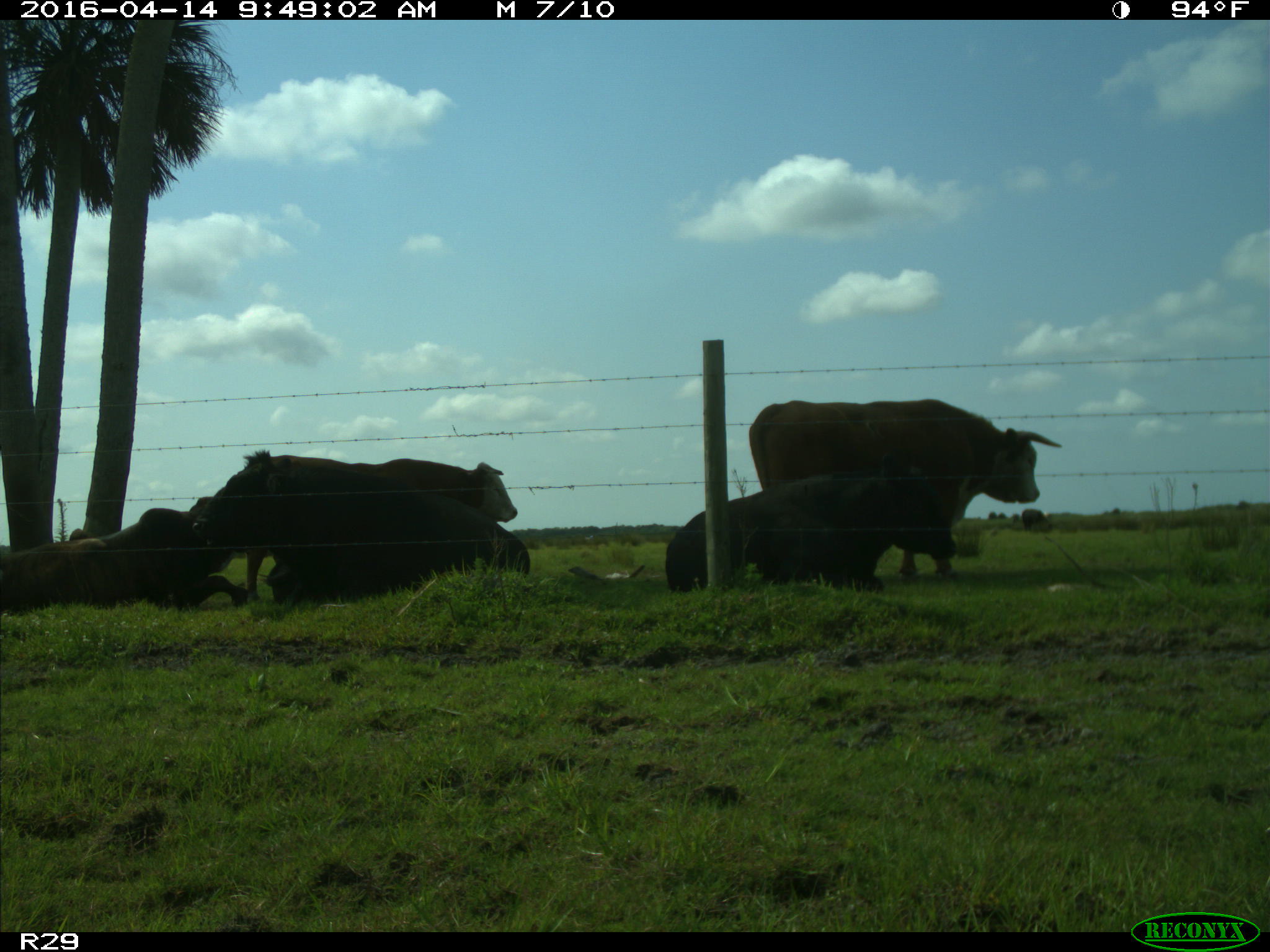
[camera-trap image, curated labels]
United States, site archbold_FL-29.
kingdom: Animalia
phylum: Chordata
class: Mammalia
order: Artiodactyla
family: Bovidae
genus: Bos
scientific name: Bos taurus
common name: domestic cow